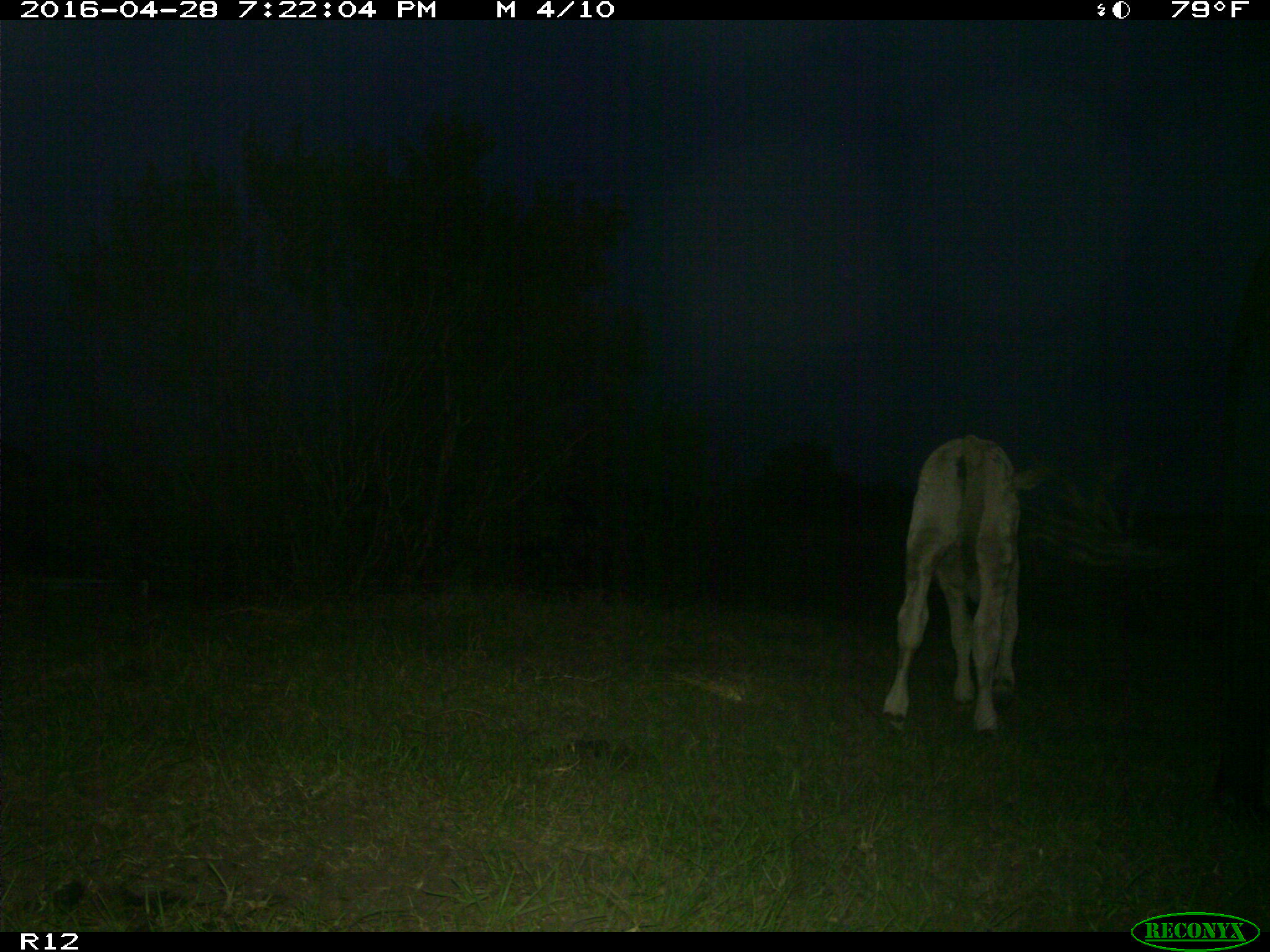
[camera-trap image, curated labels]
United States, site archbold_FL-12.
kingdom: Animalia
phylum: Chordata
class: Mammalia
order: Artiodactyla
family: Bovidae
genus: Bos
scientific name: Bos taurus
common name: domestic cow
Bos taurus (domestic cow).